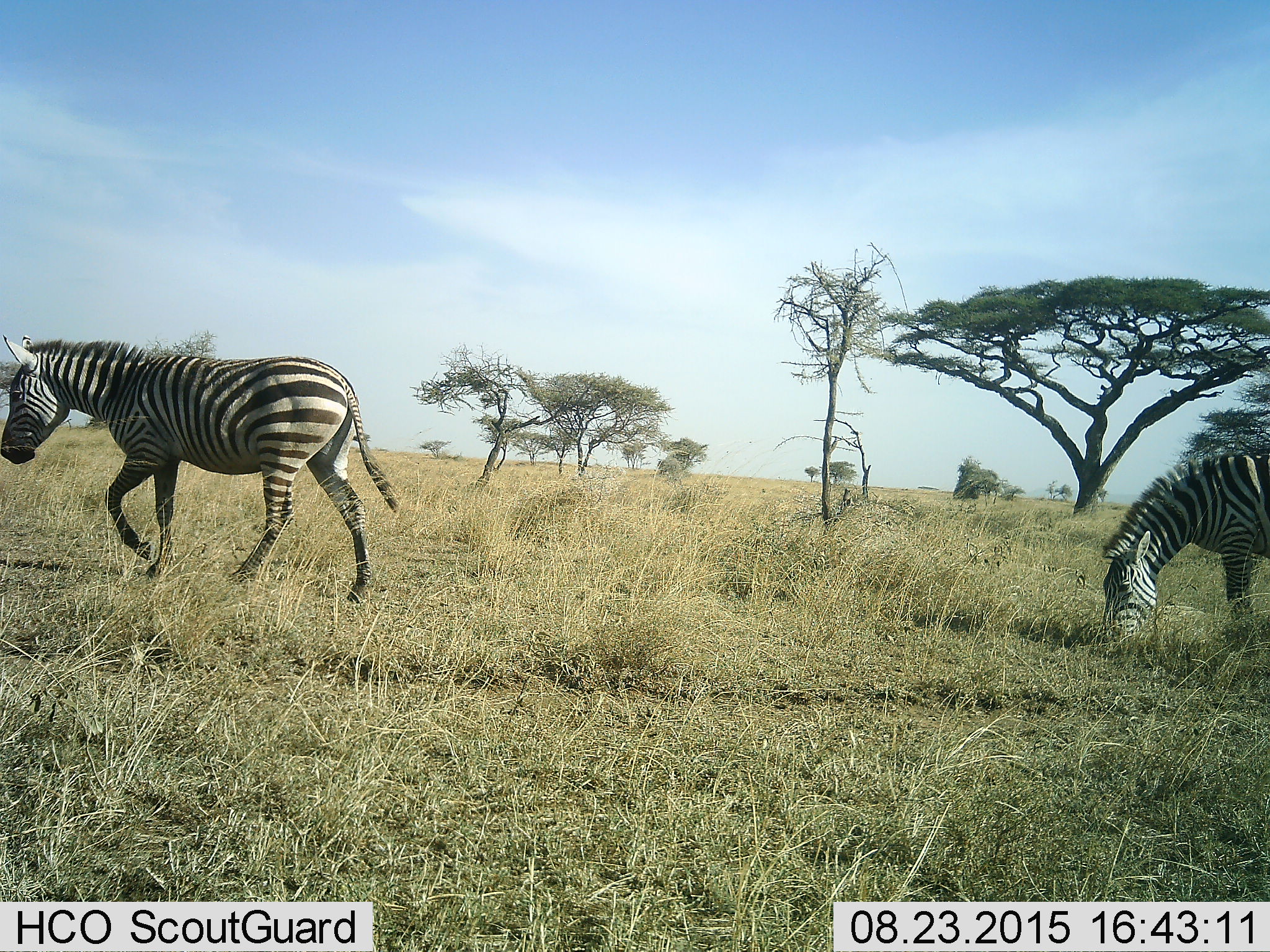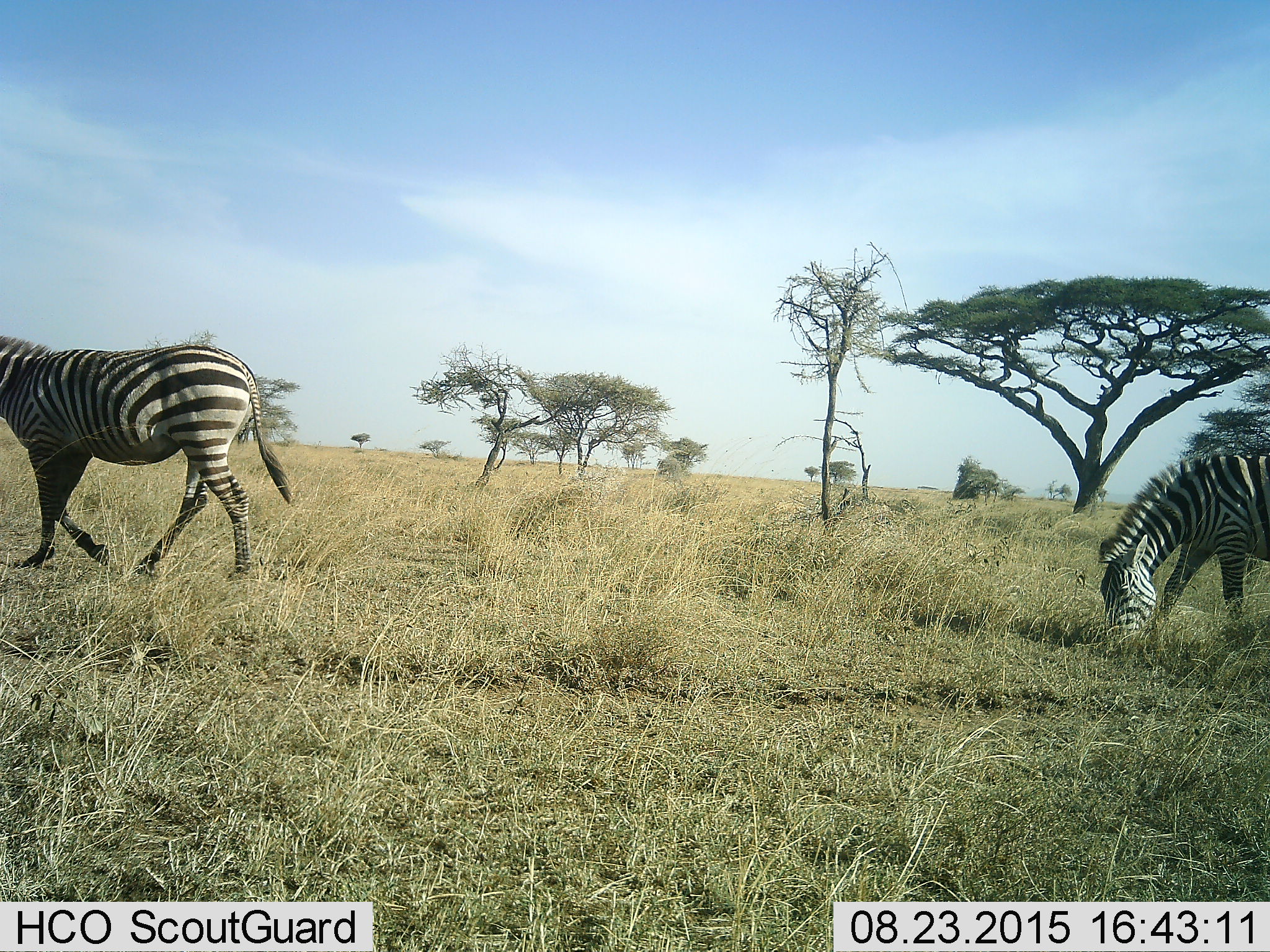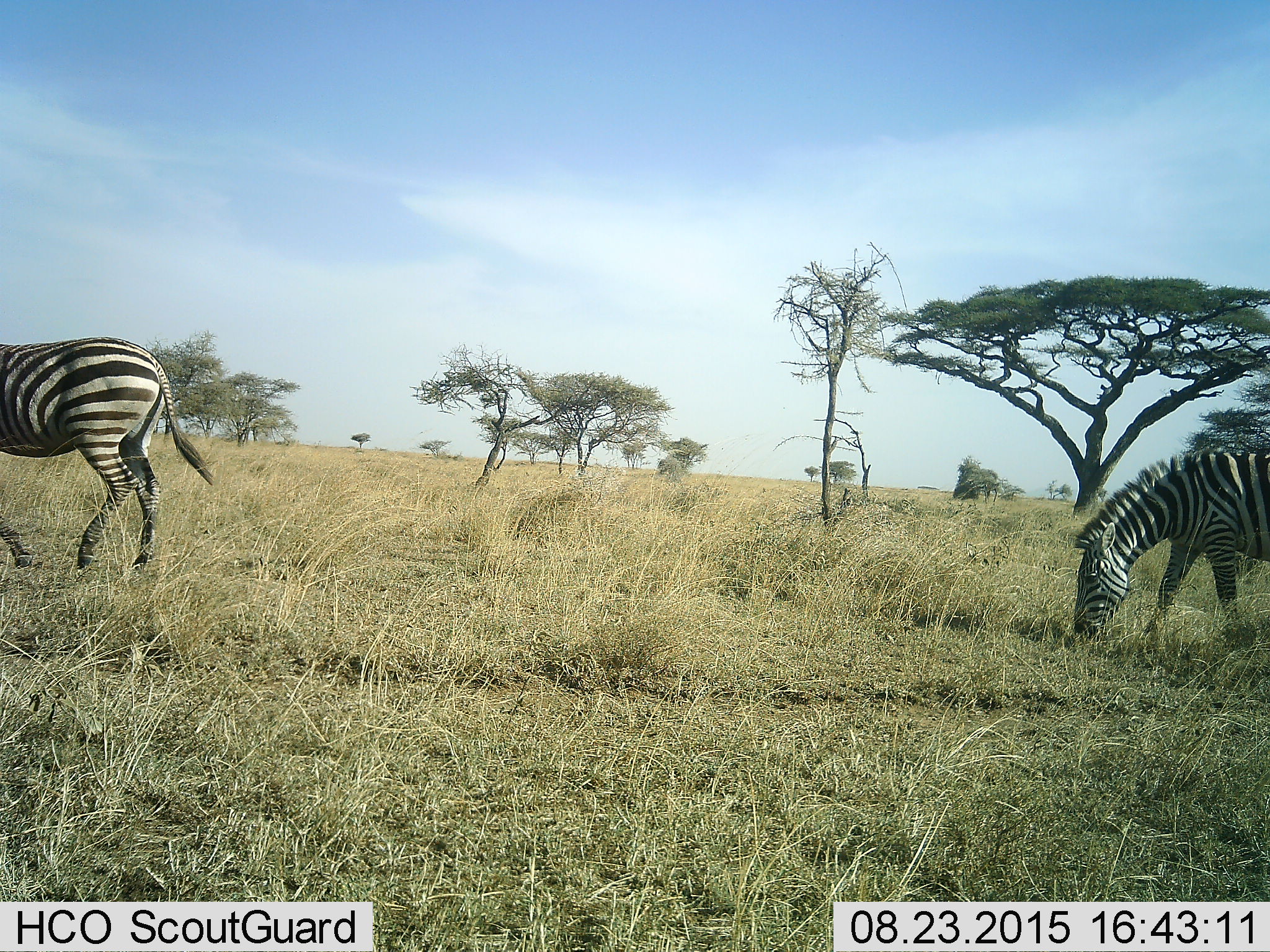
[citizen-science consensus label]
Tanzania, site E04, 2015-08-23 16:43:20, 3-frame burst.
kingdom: Animalia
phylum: Chordata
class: Mammalia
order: Perissodactyla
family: Equidae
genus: Equus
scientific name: Equus quagga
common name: plains zebra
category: zebra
Zebra (plains zebra) (Equus quagga), count 2. Behavior (volunteer vote fractions): standing 17%, resting 0%, moving 72%, interacting 0%. Young present (vote fraction): 0%. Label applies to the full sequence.